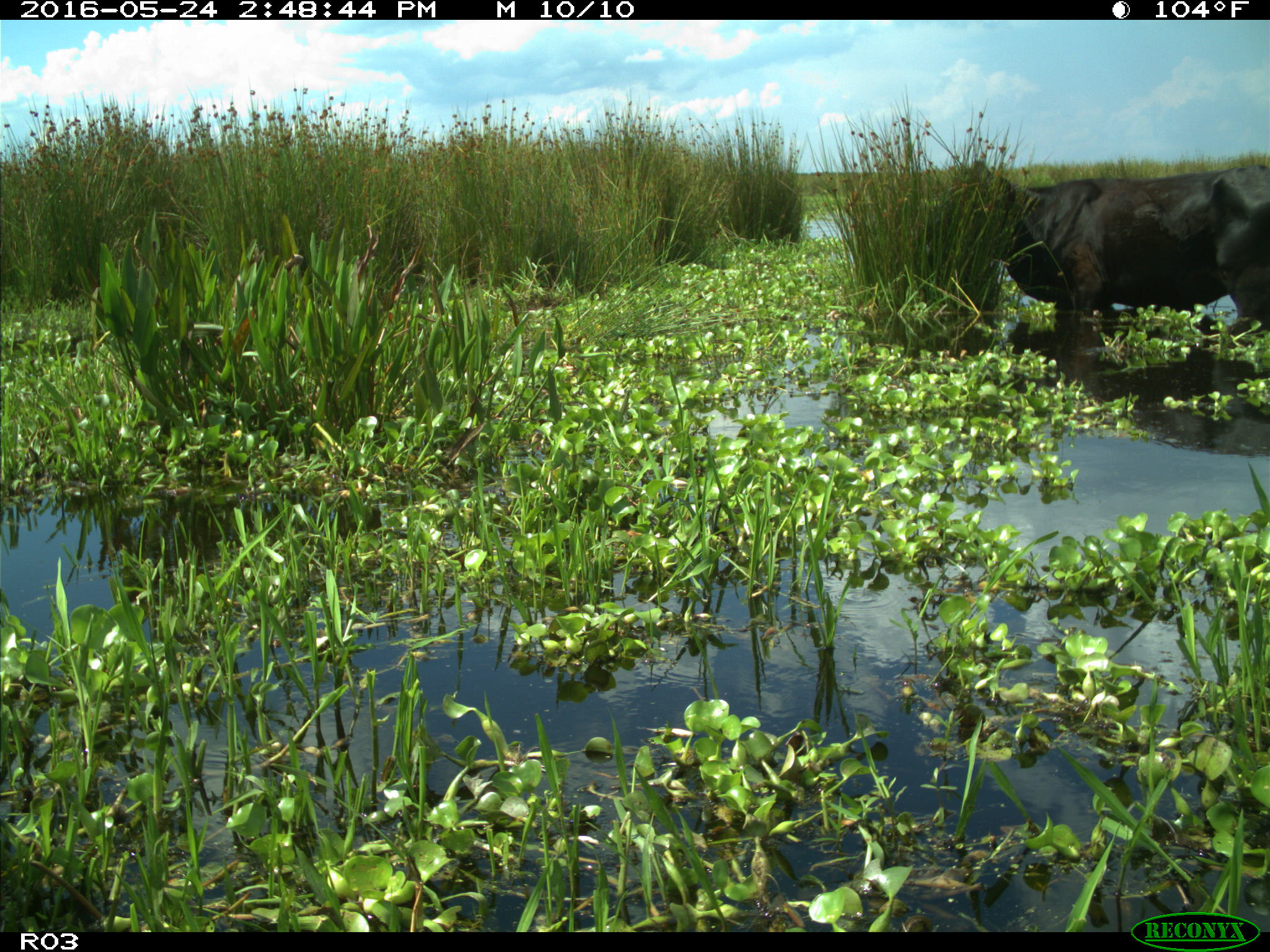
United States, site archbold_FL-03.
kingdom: Animalia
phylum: Chordata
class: Mammalia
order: Artiodactyla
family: Bovidae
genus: Bos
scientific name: Bos taurus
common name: domestic cow